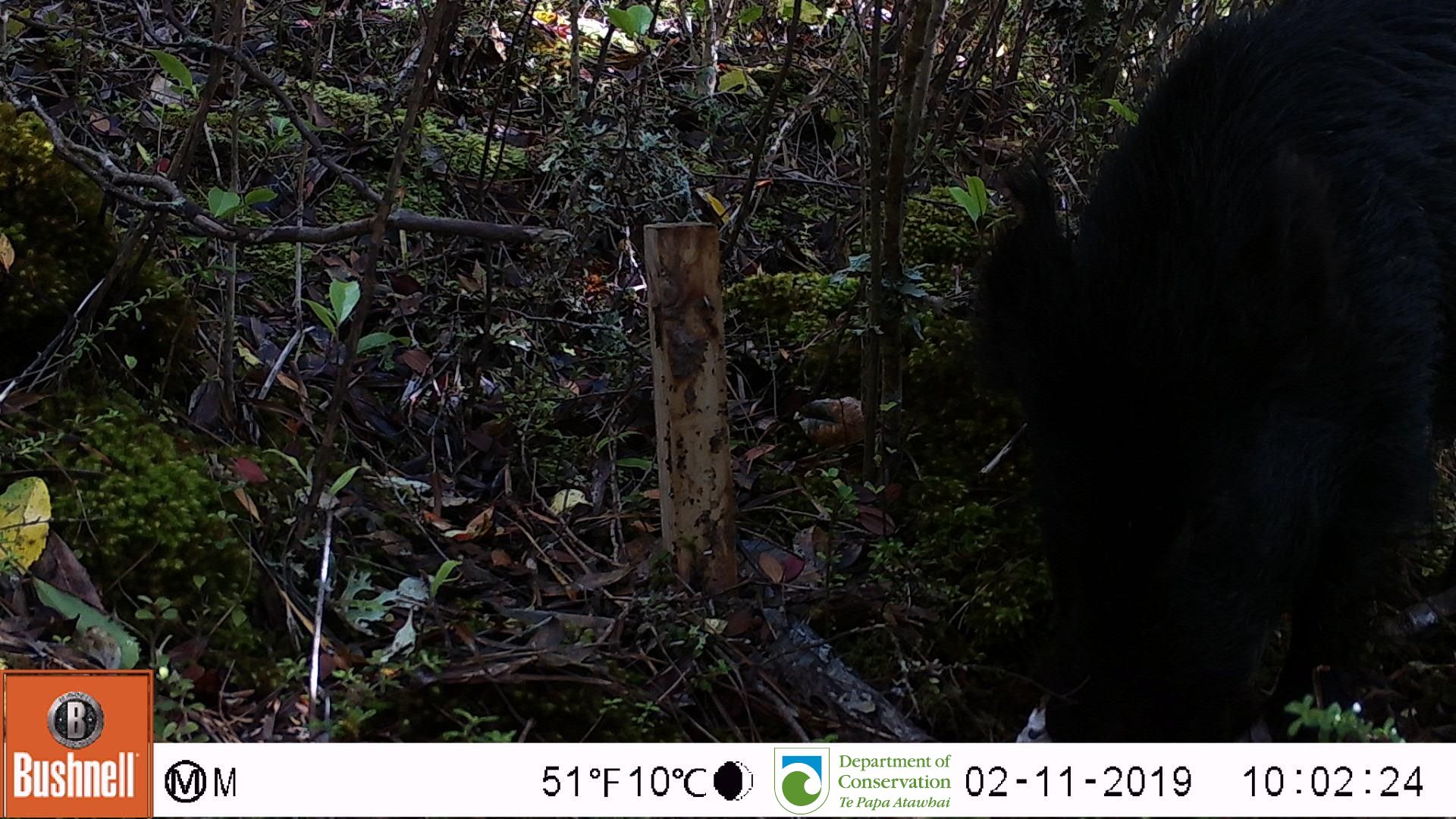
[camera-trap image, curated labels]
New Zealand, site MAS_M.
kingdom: Animalia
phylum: Chordata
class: Mammalia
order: Artiodactyla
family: Suidae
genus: Sus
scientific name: Sus scrofa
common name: pig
Pig (Sus scrofa).